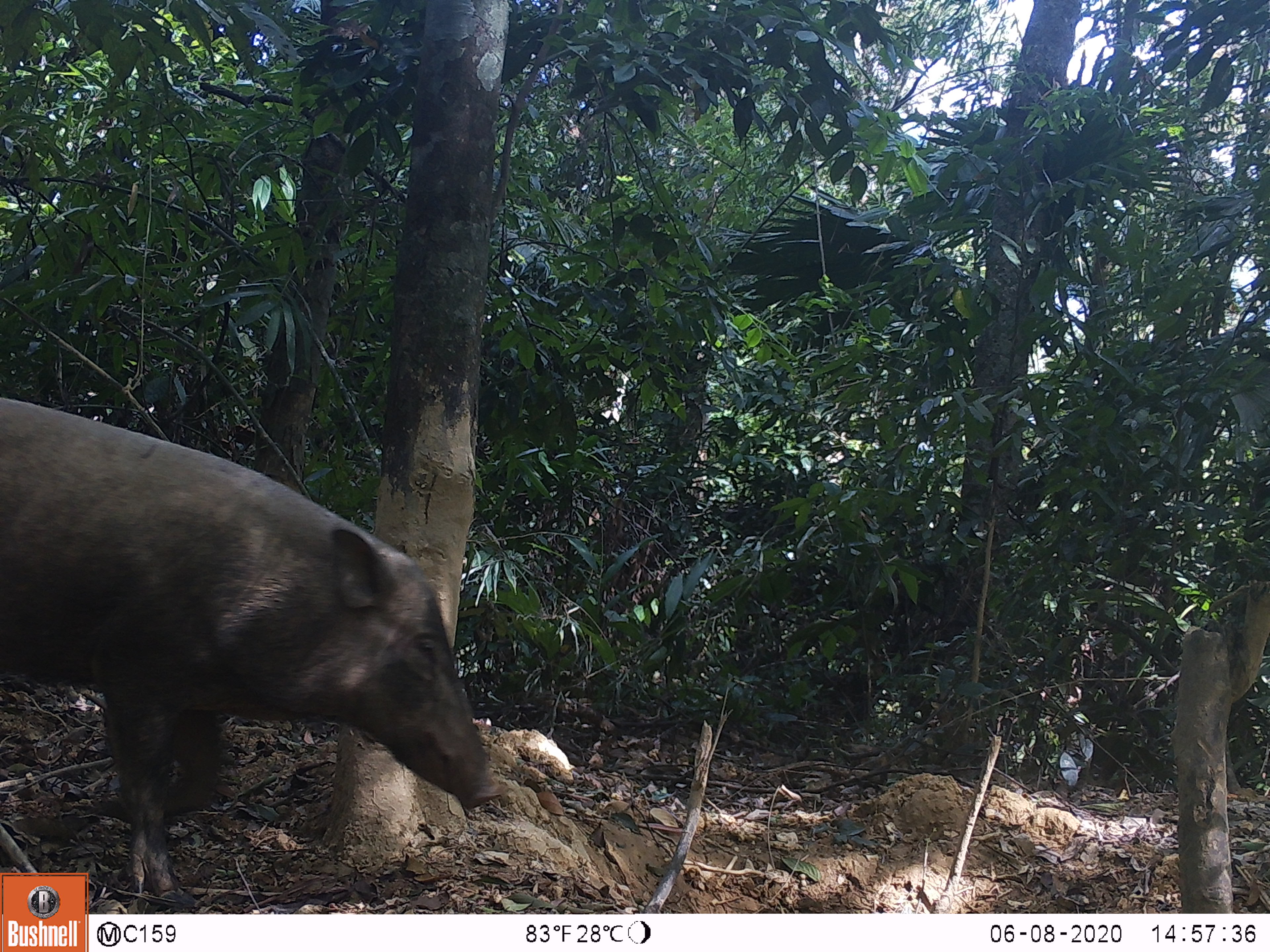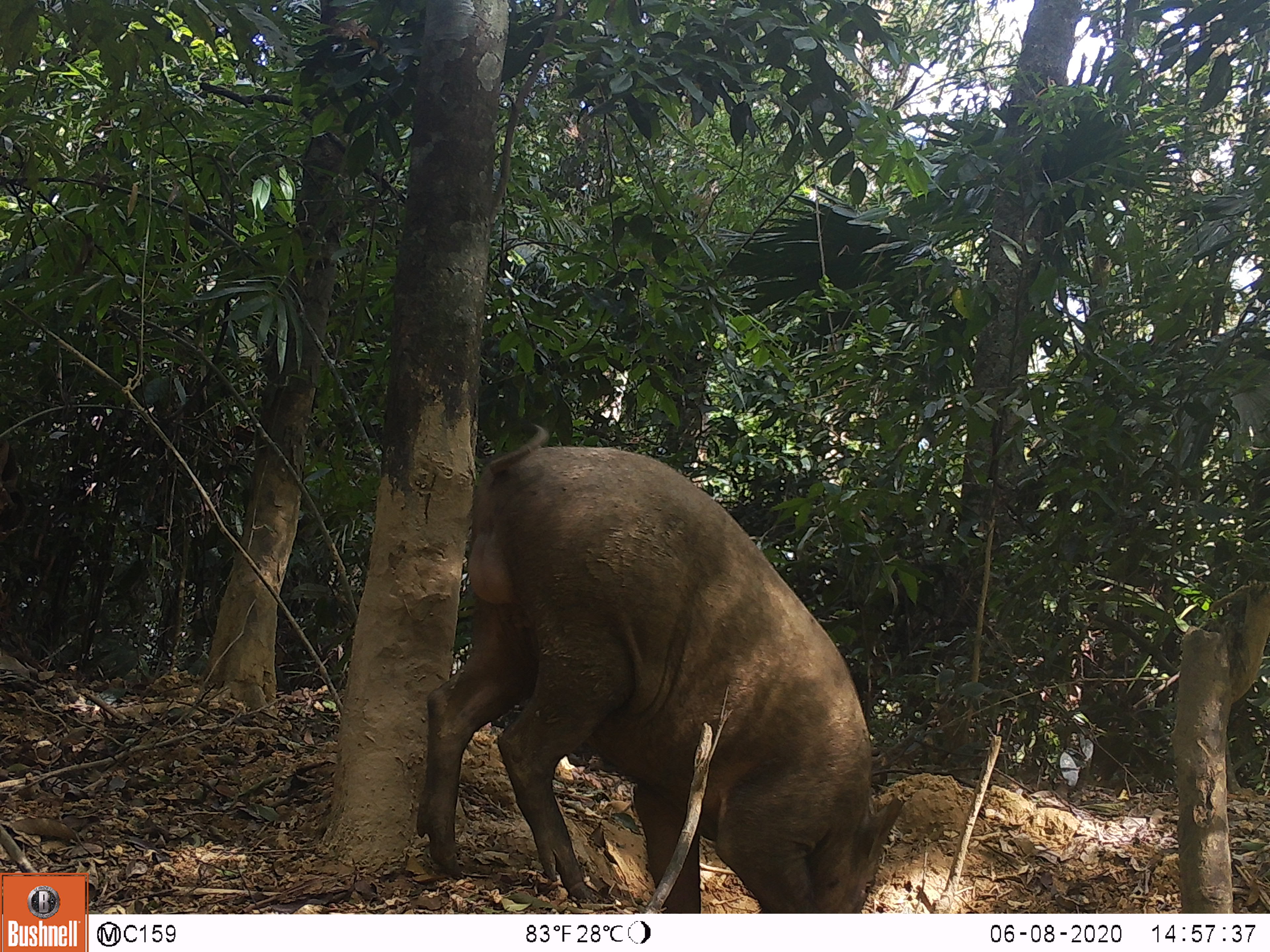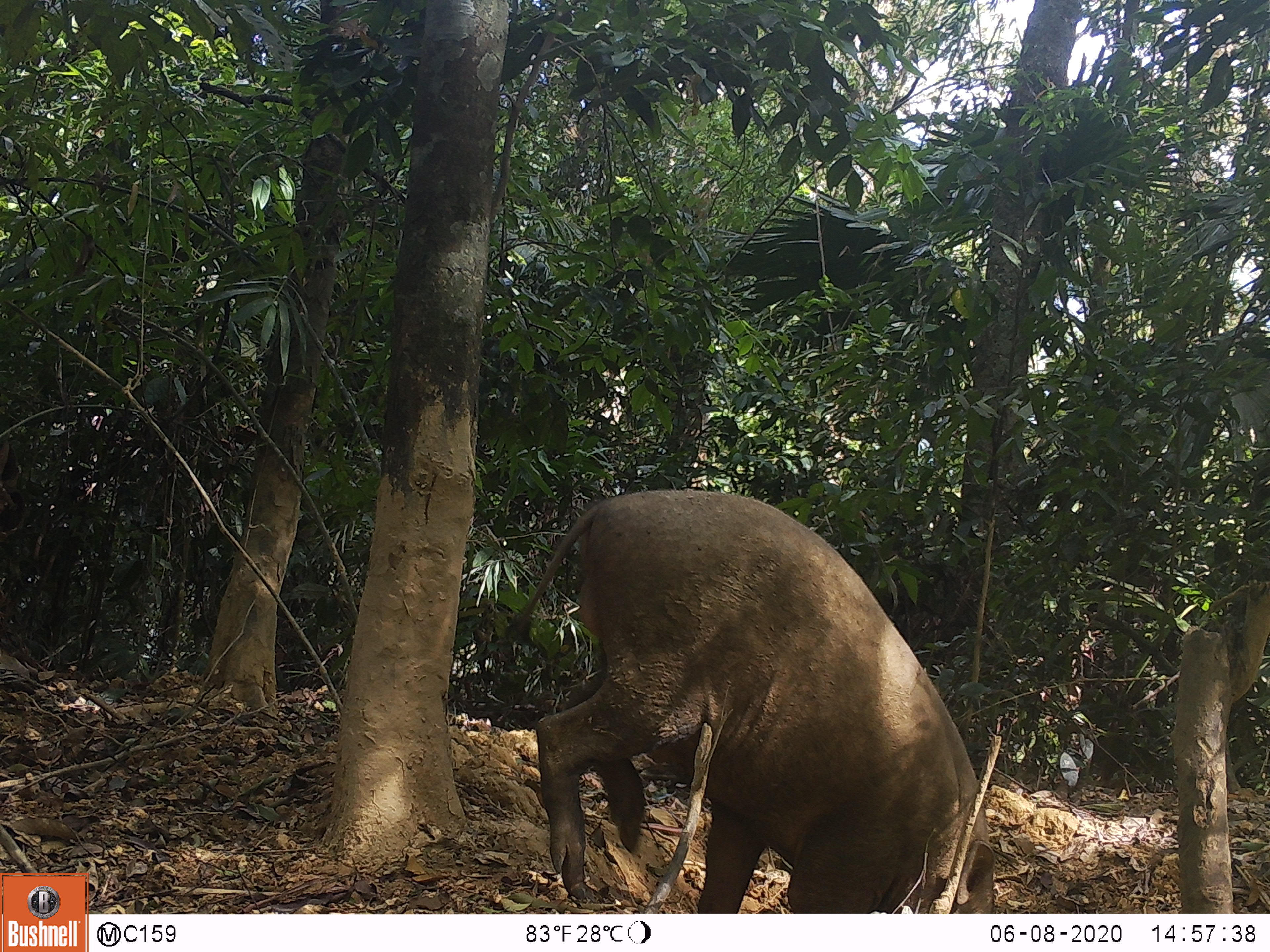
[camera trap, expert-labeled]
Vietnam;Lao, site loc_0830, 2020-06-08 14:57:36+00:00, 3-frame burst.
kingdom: Animalia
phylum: Chordata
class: Mammalia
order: Artiodactyla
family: Suidae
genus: Sus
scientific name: Sus scrofa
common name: eurasian wild pig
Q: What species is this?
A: Eurasian wild pig (Sus scrofa).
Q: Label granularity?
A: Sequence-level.